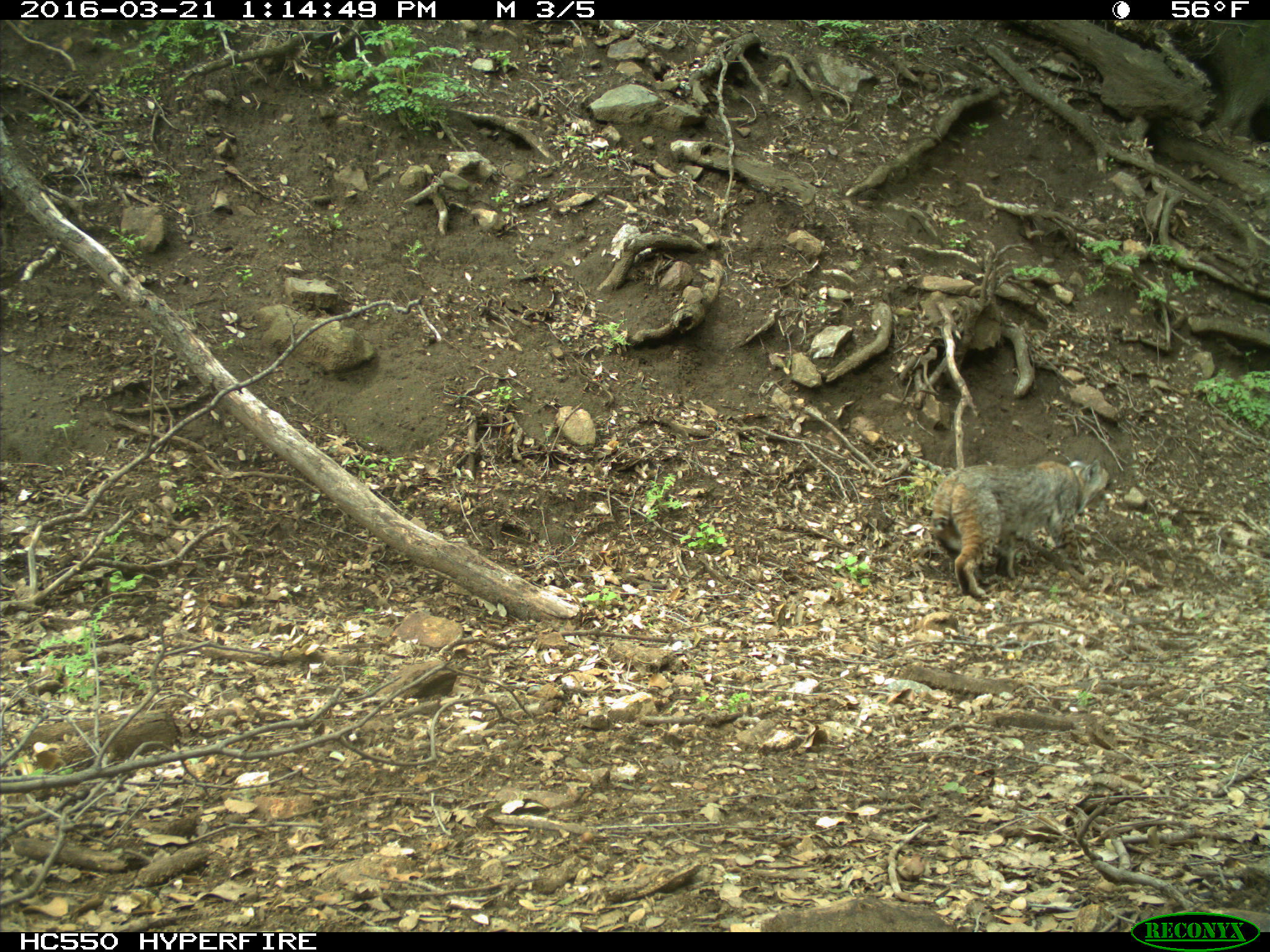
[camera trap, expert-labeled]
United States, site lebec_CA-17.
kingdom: Animalia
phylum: Chordata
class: Mammalia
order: Carnivora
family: Felidae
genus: Lynx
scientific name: Lynx rufus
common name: bobcat